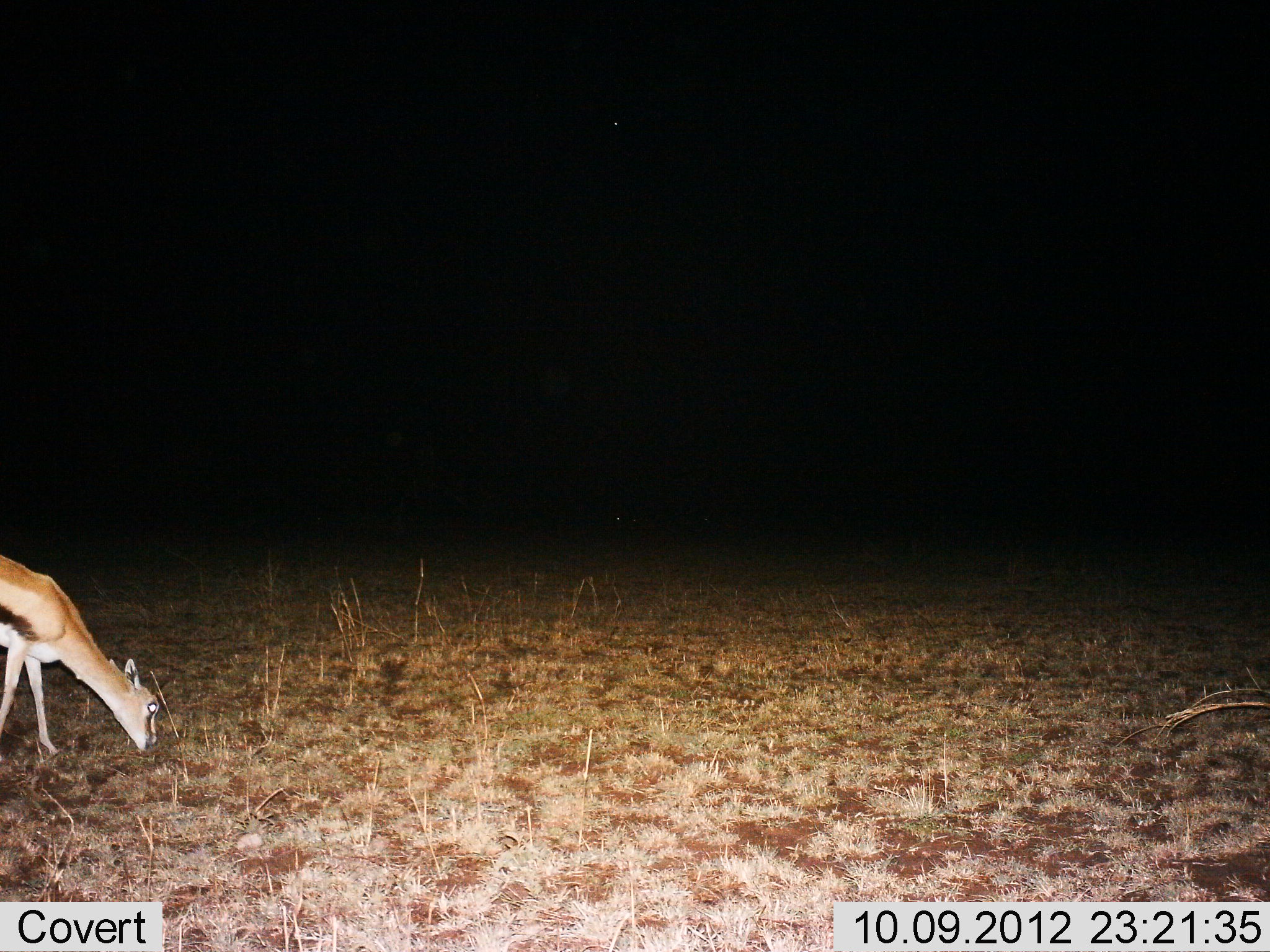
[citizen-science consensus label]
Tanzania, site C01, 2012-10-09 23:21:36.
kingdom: Animalia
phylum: Chordata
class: Mammalia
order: Artiodactyla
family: Bovidae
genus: Eudorcas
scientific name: Eudorcas thomsonii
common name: thomson's gazelle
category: gazellethomsons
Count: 1.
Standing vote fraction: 0%.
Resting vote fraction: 0%.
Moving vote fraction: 0%.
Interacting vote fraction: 0%.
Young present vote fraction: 0%.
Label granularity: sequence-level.